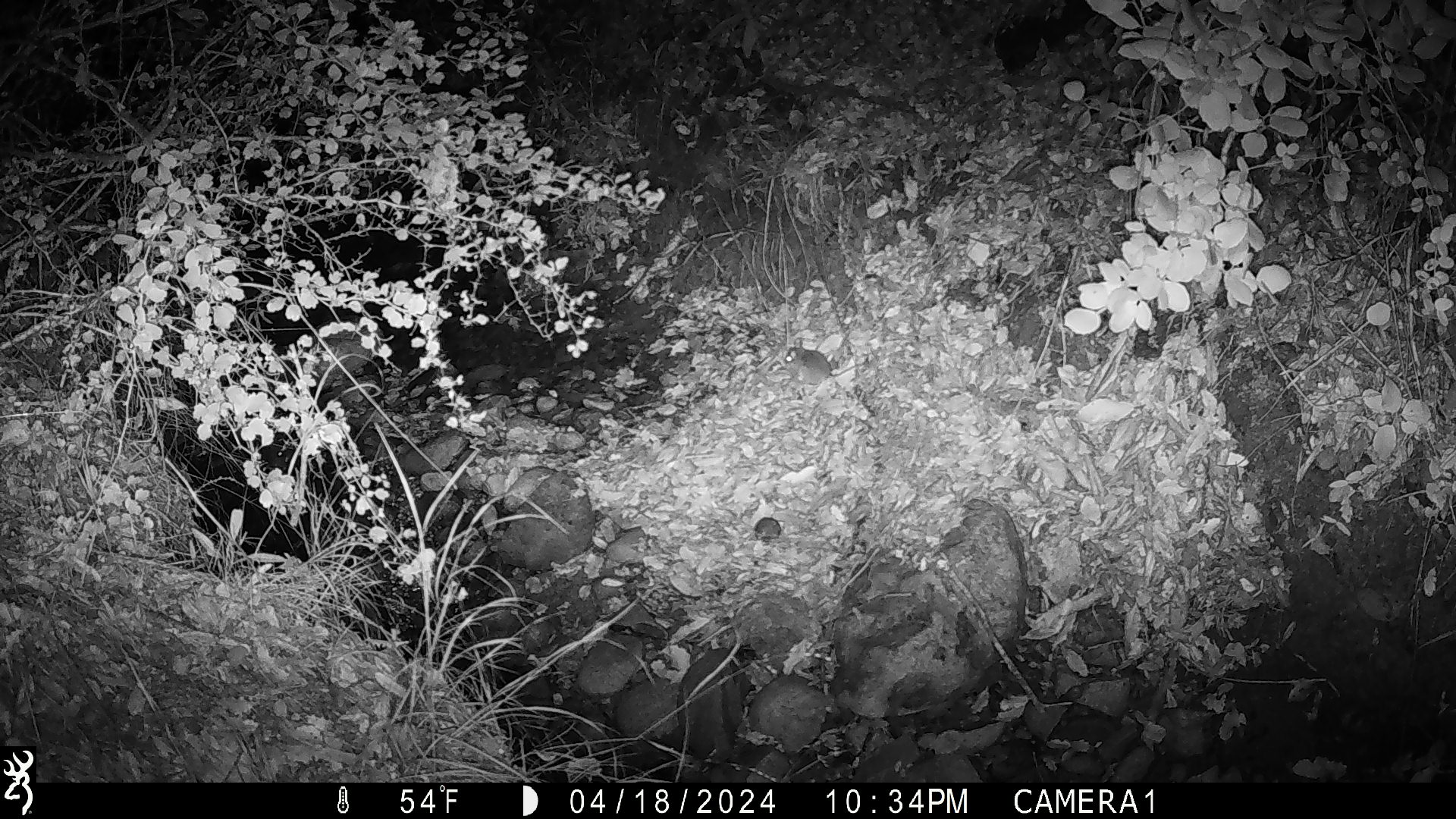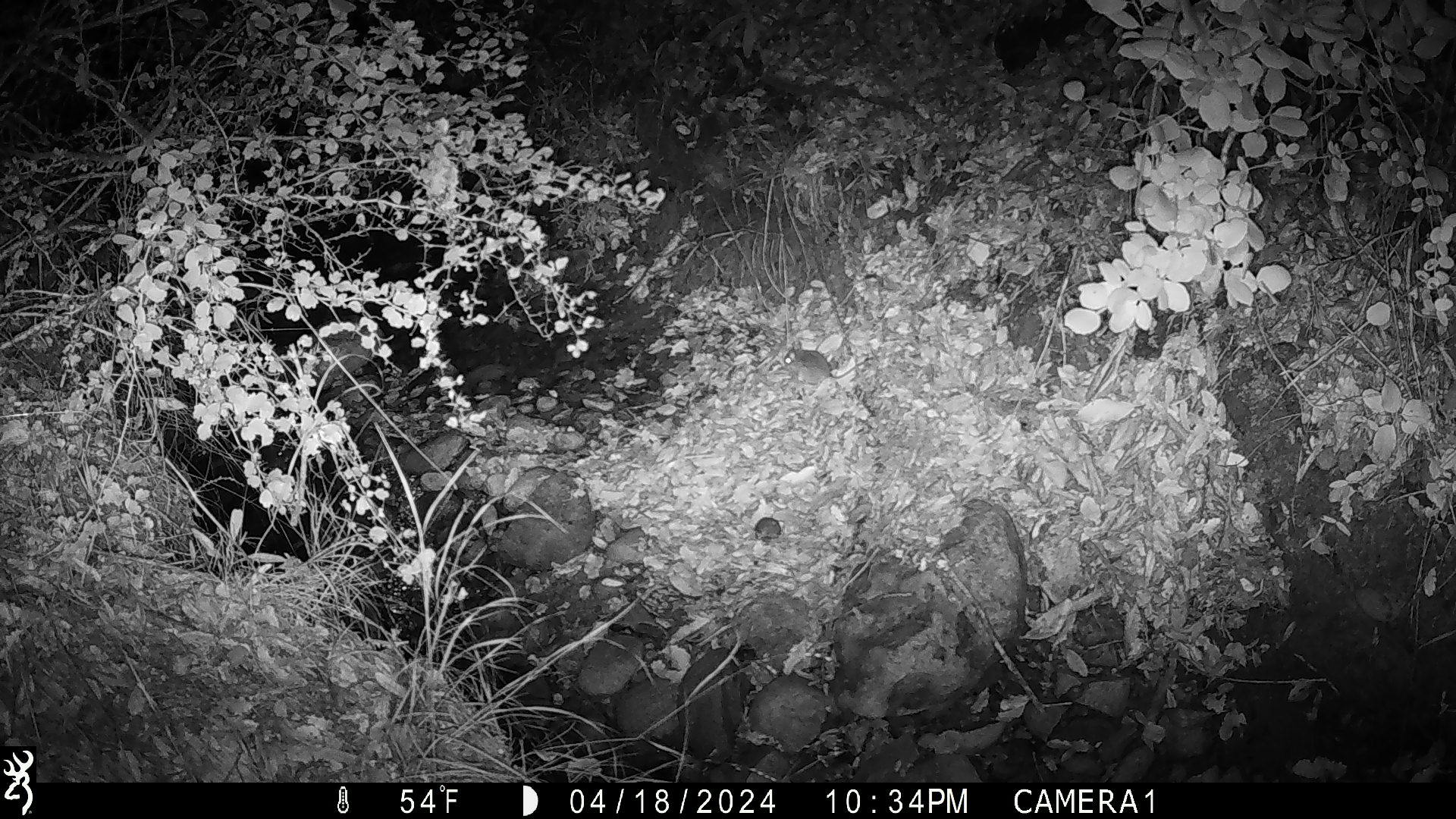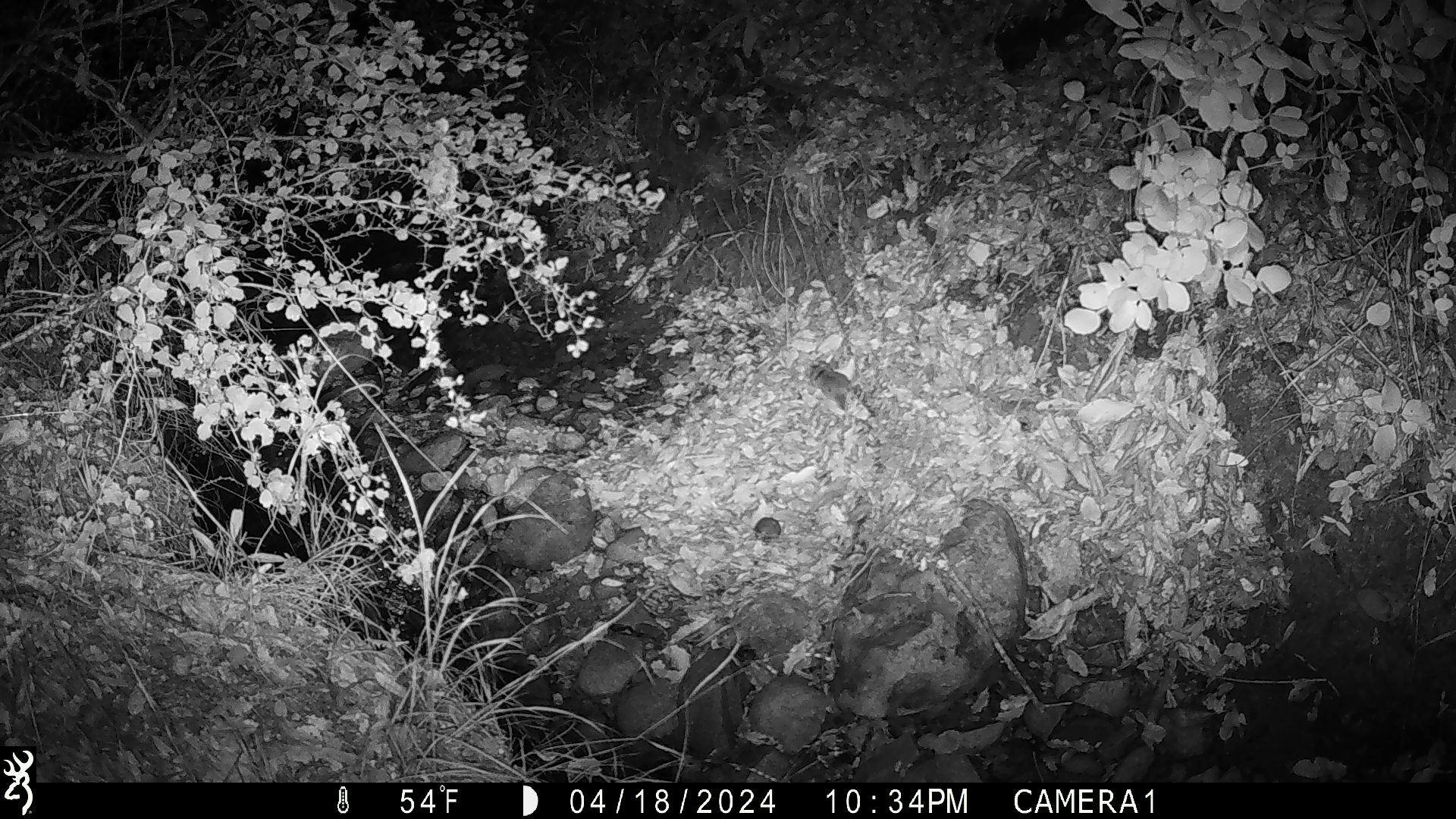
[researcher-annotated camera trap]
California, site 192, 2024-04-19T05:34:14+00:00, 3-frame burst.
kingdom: Animalia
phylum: Chordata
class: Mammalia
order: Rodentia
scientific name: Rodentia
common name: mouse or rat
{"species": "mouse or rat (Rodentia)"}